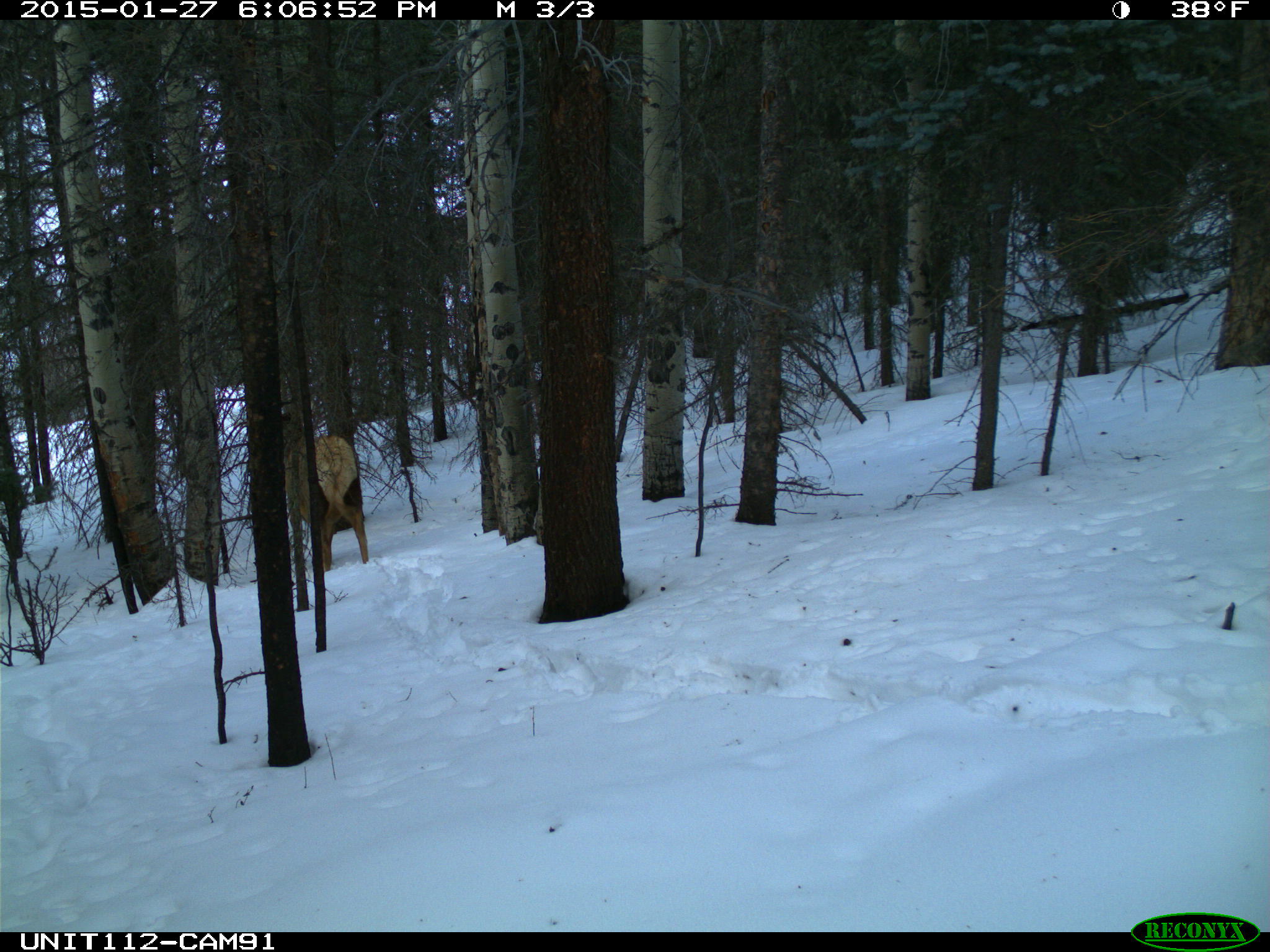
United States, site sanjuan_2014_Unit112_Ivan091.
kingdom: Animalia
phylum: Chordata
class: Mammalia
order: Artiodactyla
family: Cervidae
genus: Cervus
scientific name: Cervus elaphus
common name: red deer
Cervus elaphus (red deer).